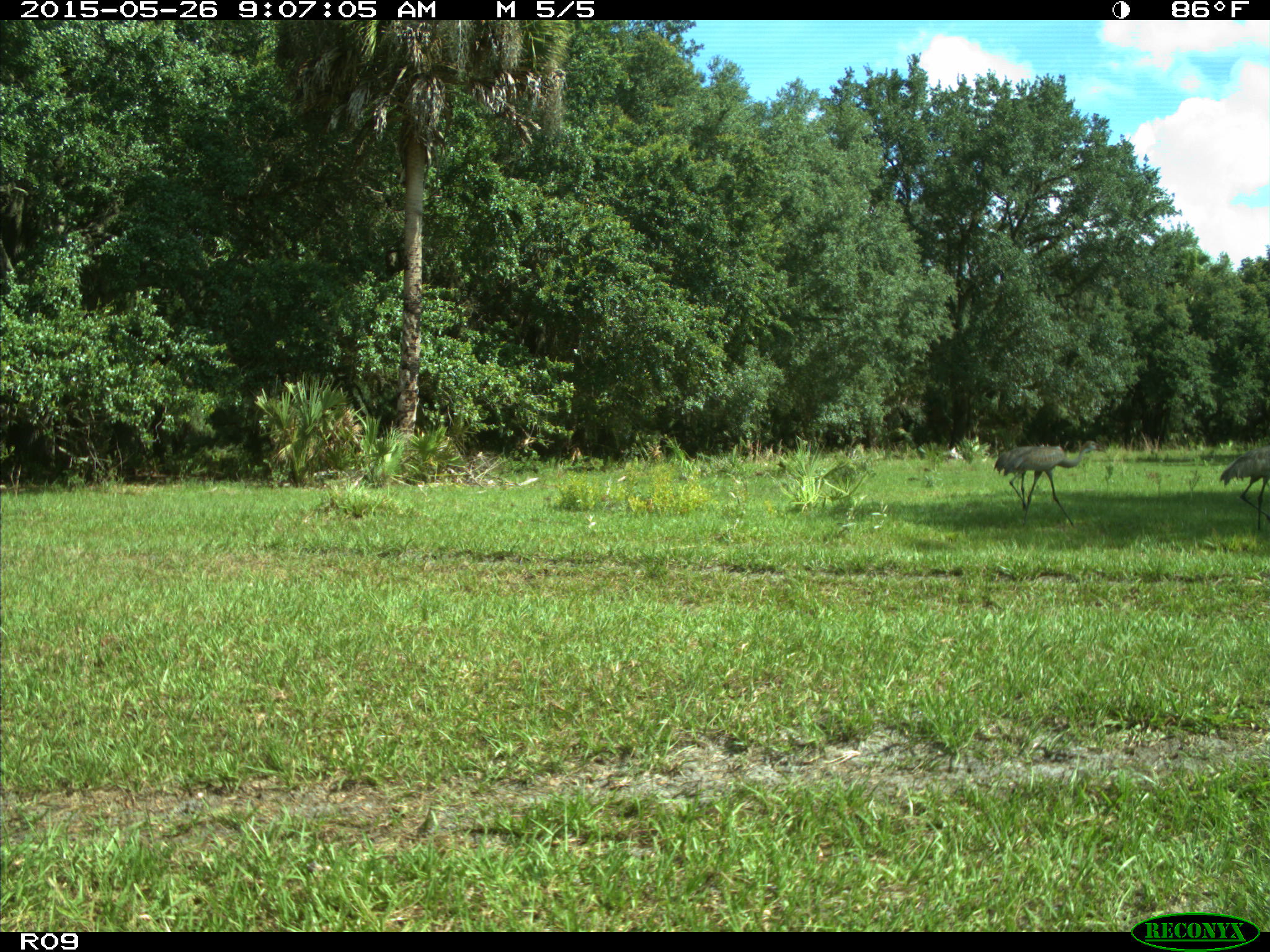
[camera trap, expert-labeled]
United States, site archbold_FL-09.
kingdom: Animalia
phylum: Chordata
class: Aves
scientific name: Aves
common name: birds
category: unidentified bird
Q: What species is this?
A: Unidentified bird (birds) (Aves).